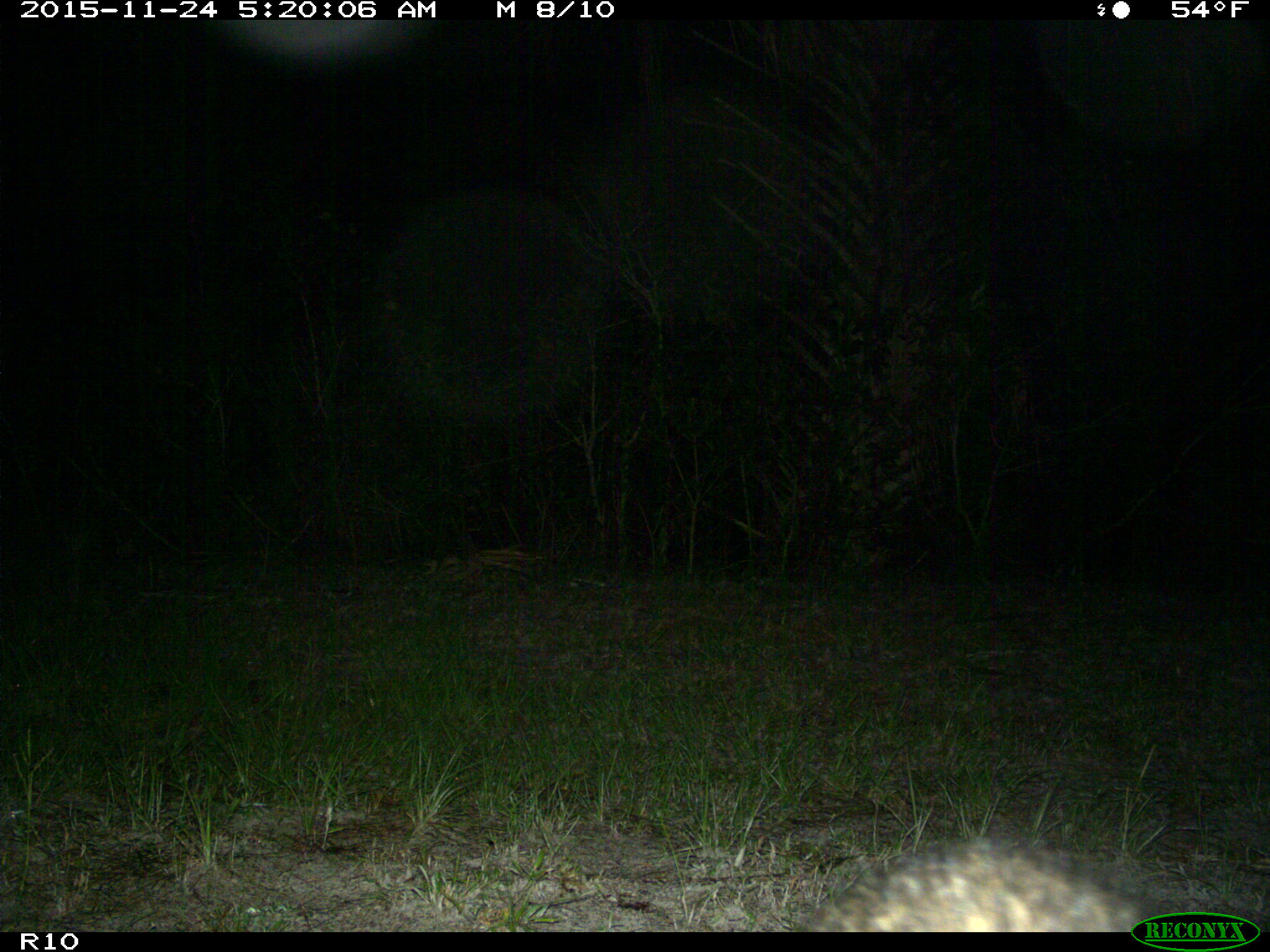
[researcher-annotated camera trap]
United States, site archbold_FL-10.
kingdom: Animalia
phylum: Chordata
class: Mammalia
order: Carnivora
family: Procyonidae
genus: Procyon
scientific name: Procyon lotor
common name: common raccoon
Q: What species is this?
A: Procyon lotor (common raccoon).